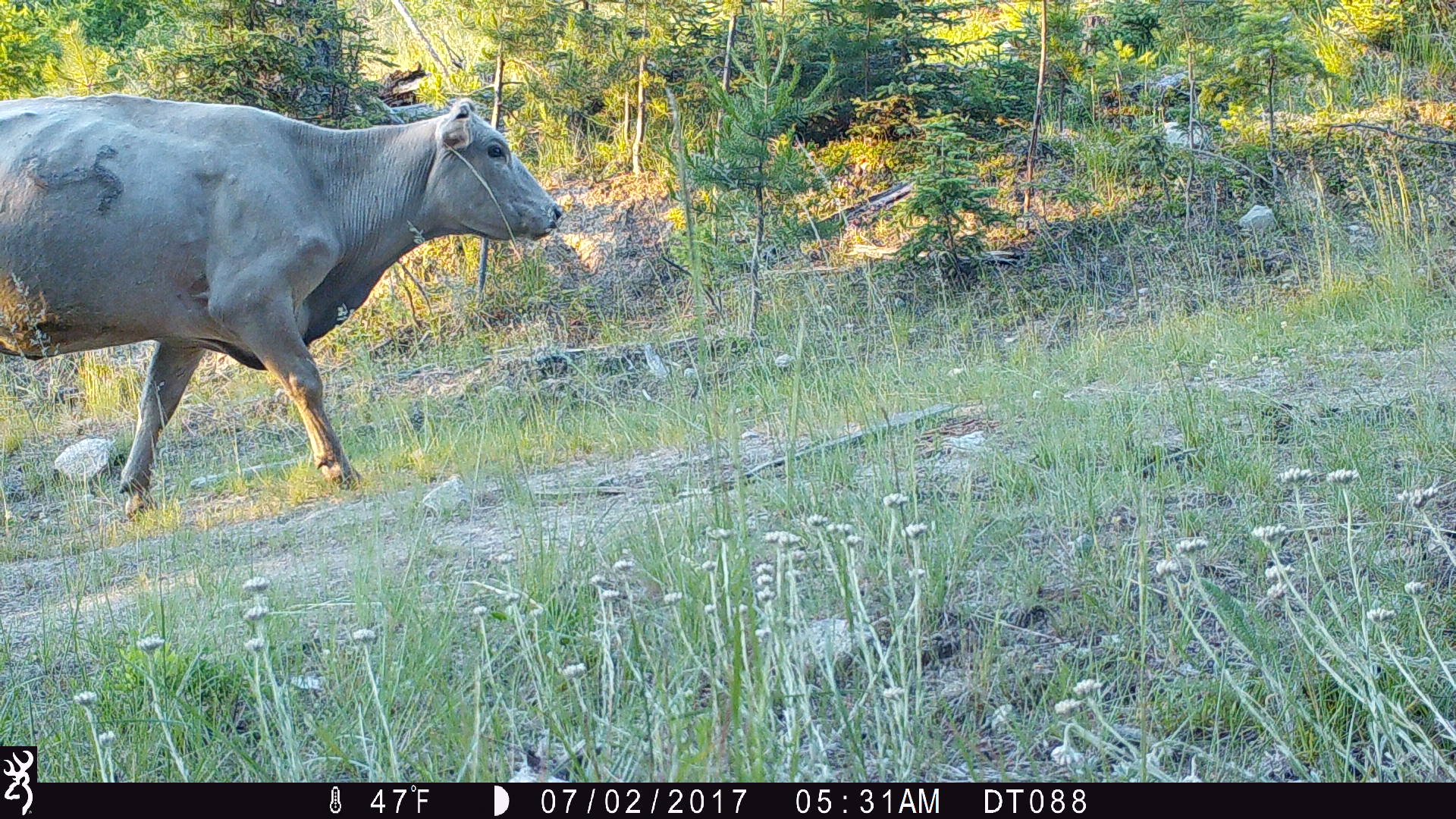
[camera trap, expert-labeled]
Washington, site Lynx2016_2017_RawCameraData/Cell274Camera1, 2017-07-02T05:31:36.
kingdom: Animalia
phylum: Chordata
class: Mammalia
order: Artiodactyla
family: Bovidae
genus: Bos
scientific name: Bos taurus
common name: domestic cattle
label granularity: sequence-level